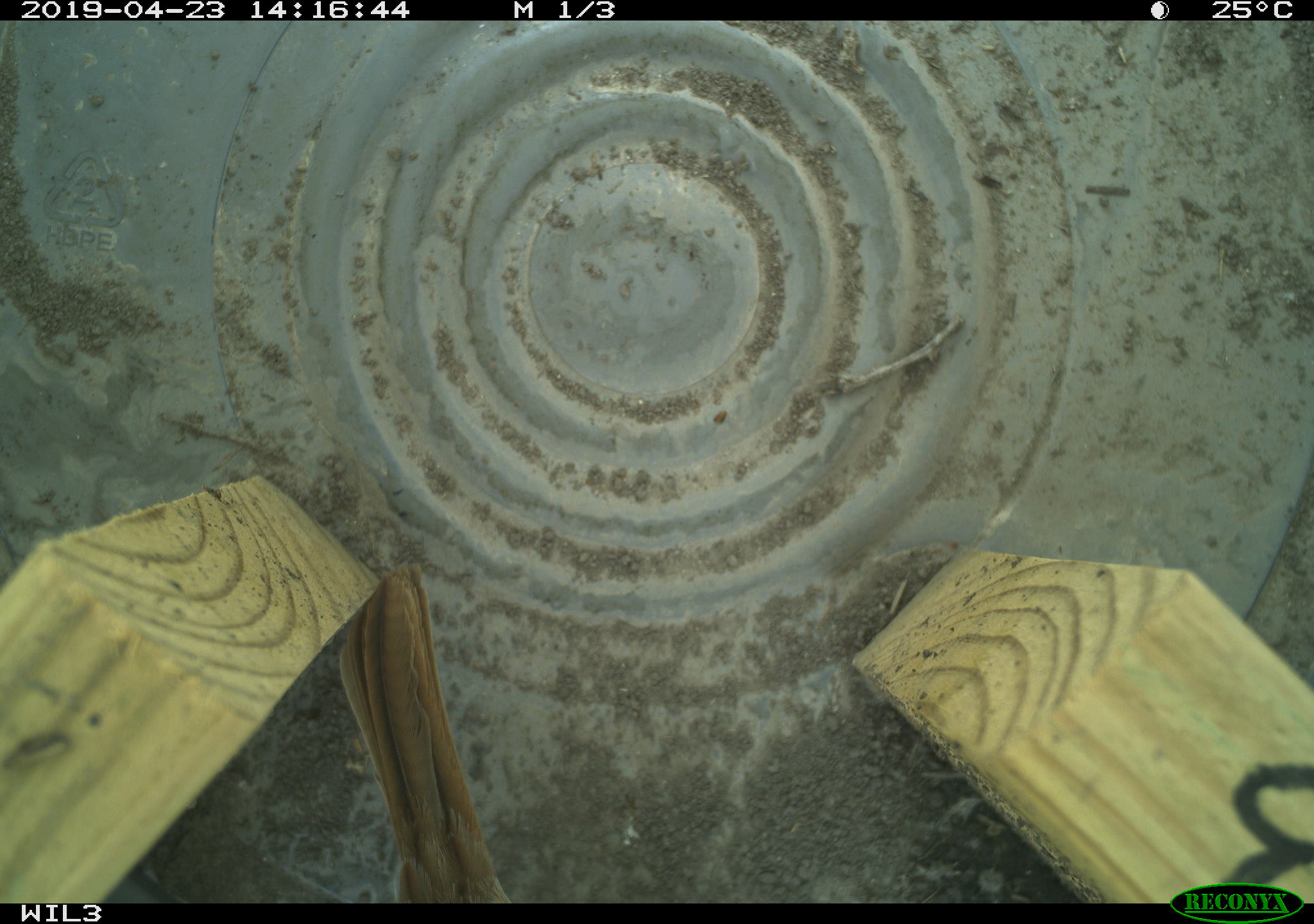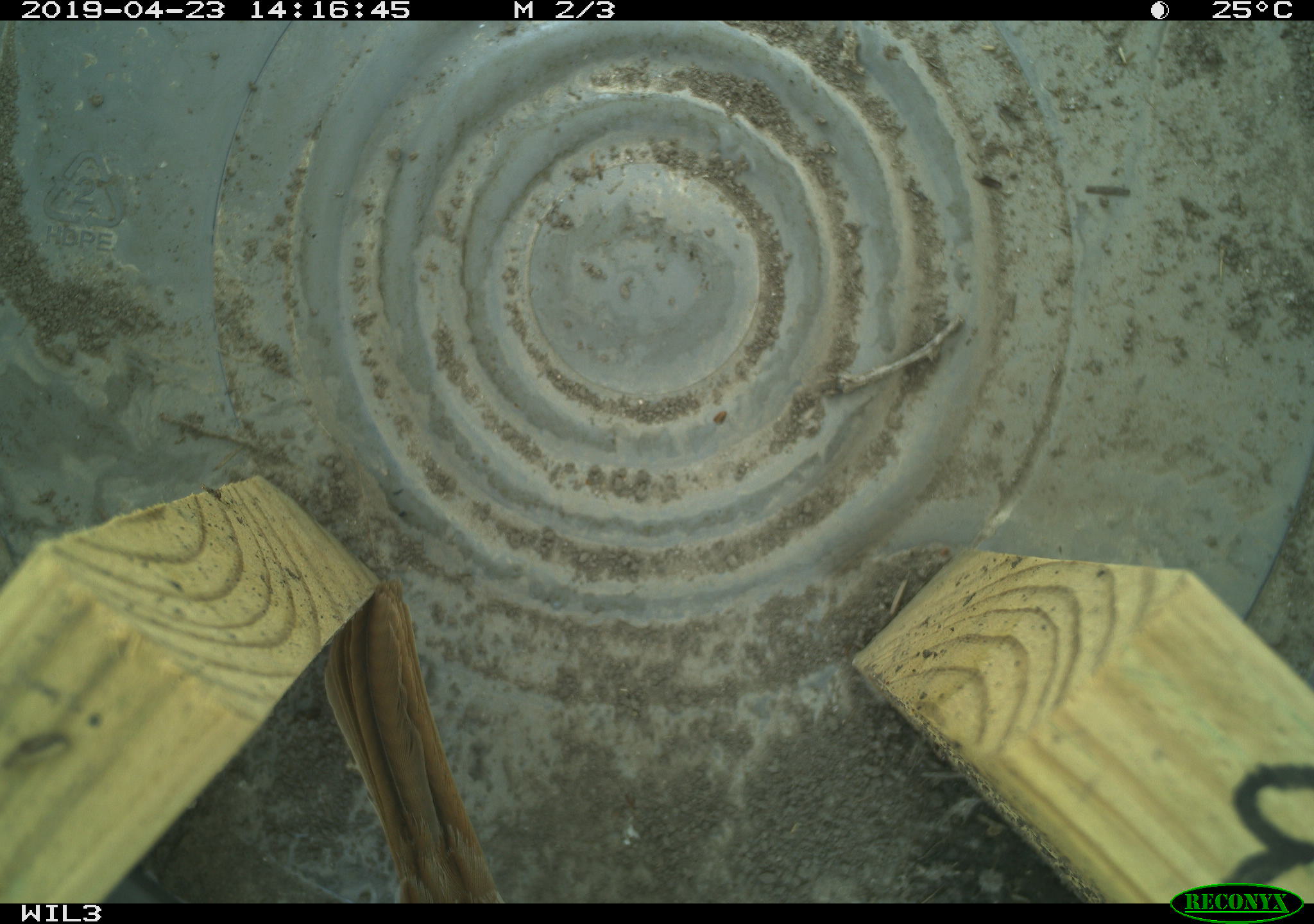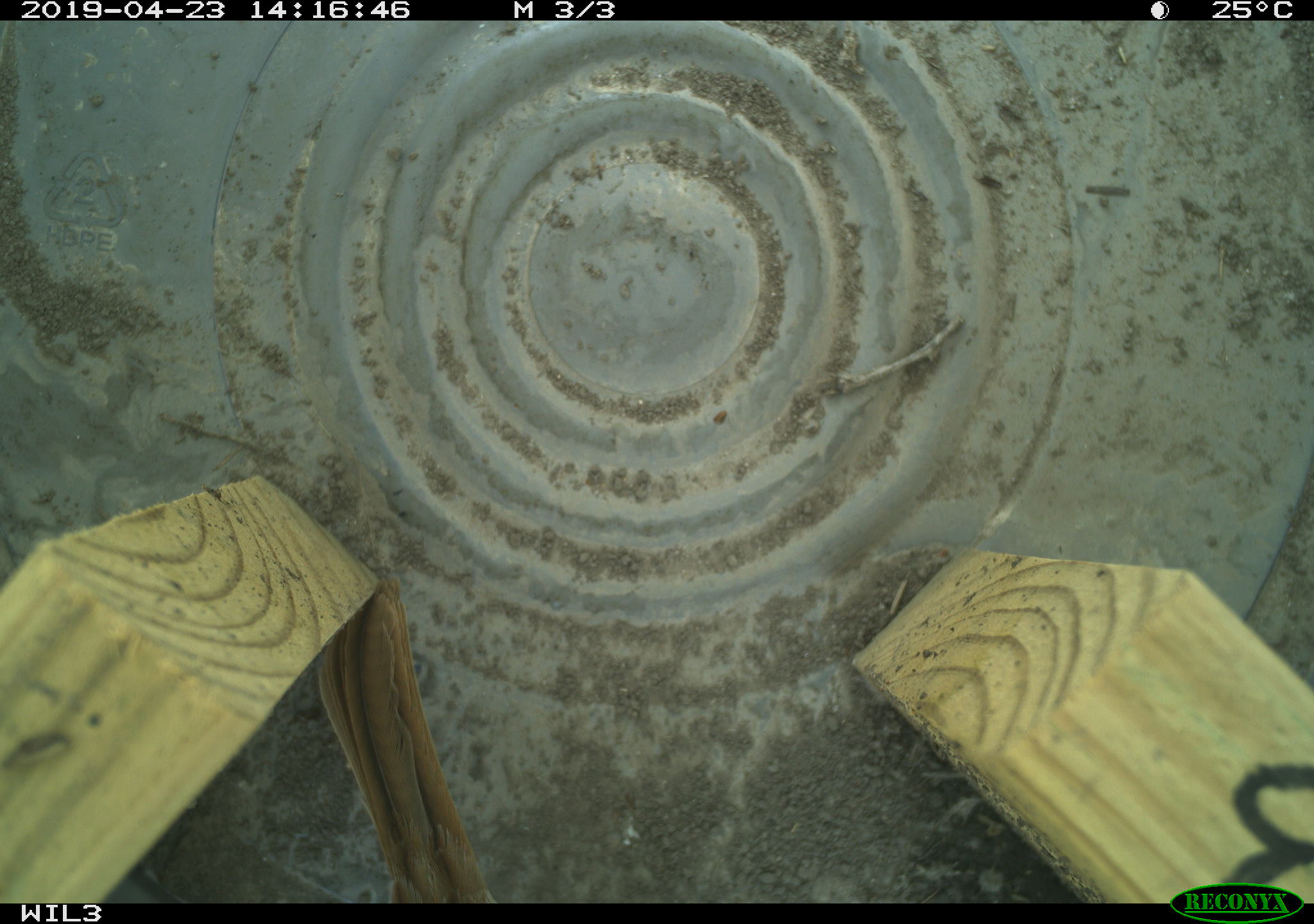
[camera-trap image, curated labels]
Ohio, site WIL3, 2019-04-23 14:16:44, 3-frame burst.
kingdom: Animalia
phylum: Chordata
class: Aves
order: Passeriformes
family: Passerellidae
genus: Melospiza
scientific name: Melospiza melodia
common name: song sparrow